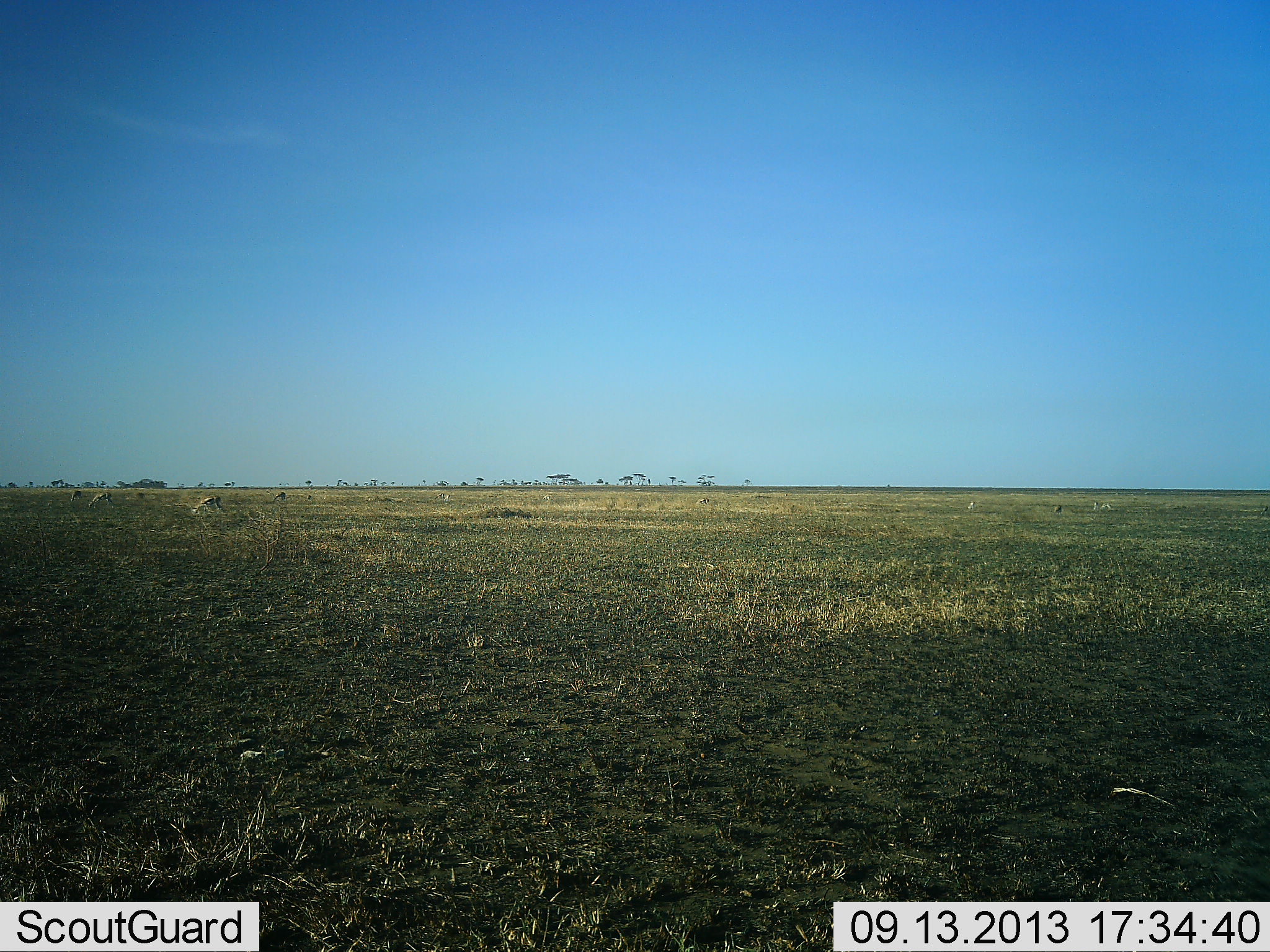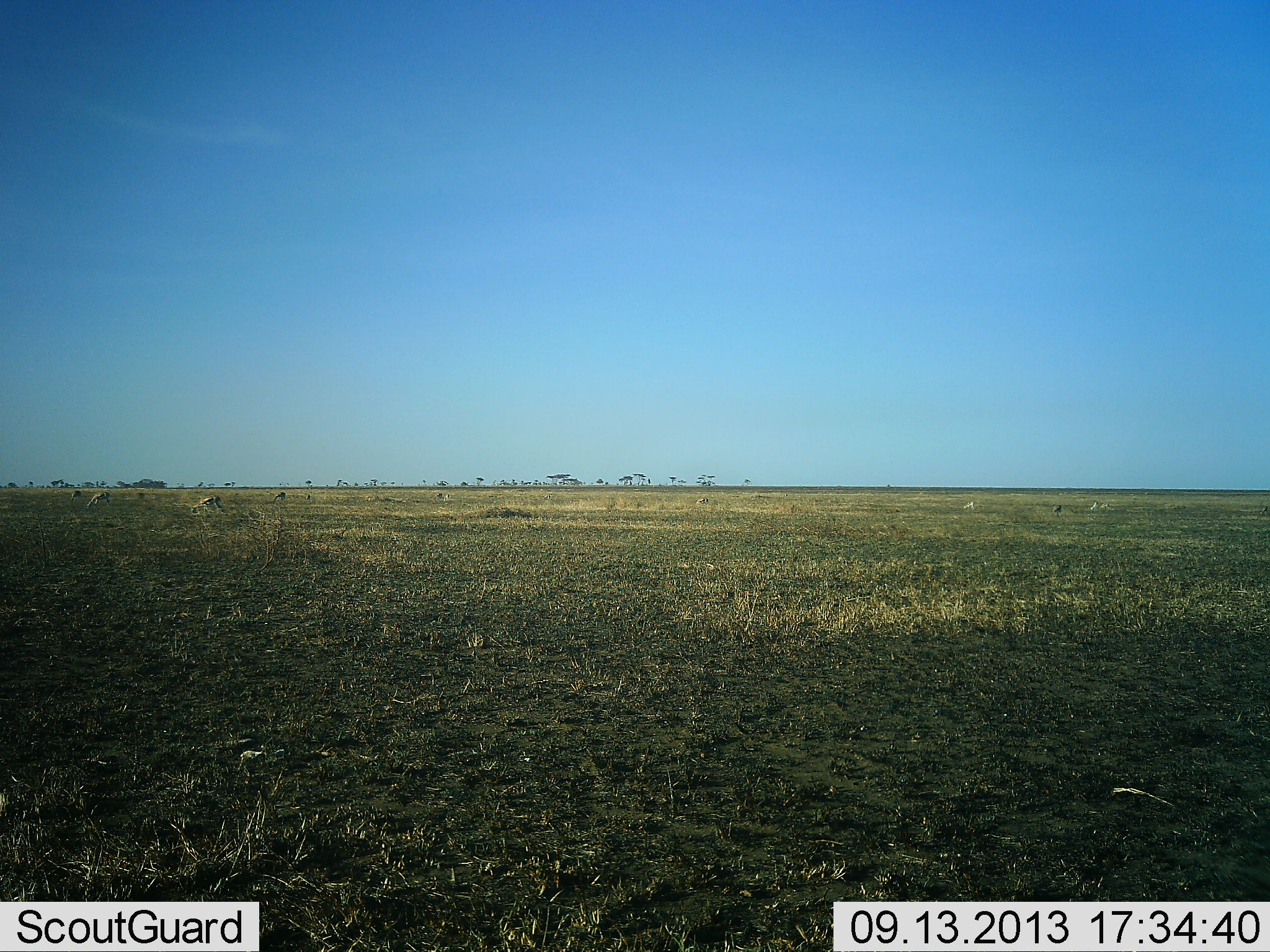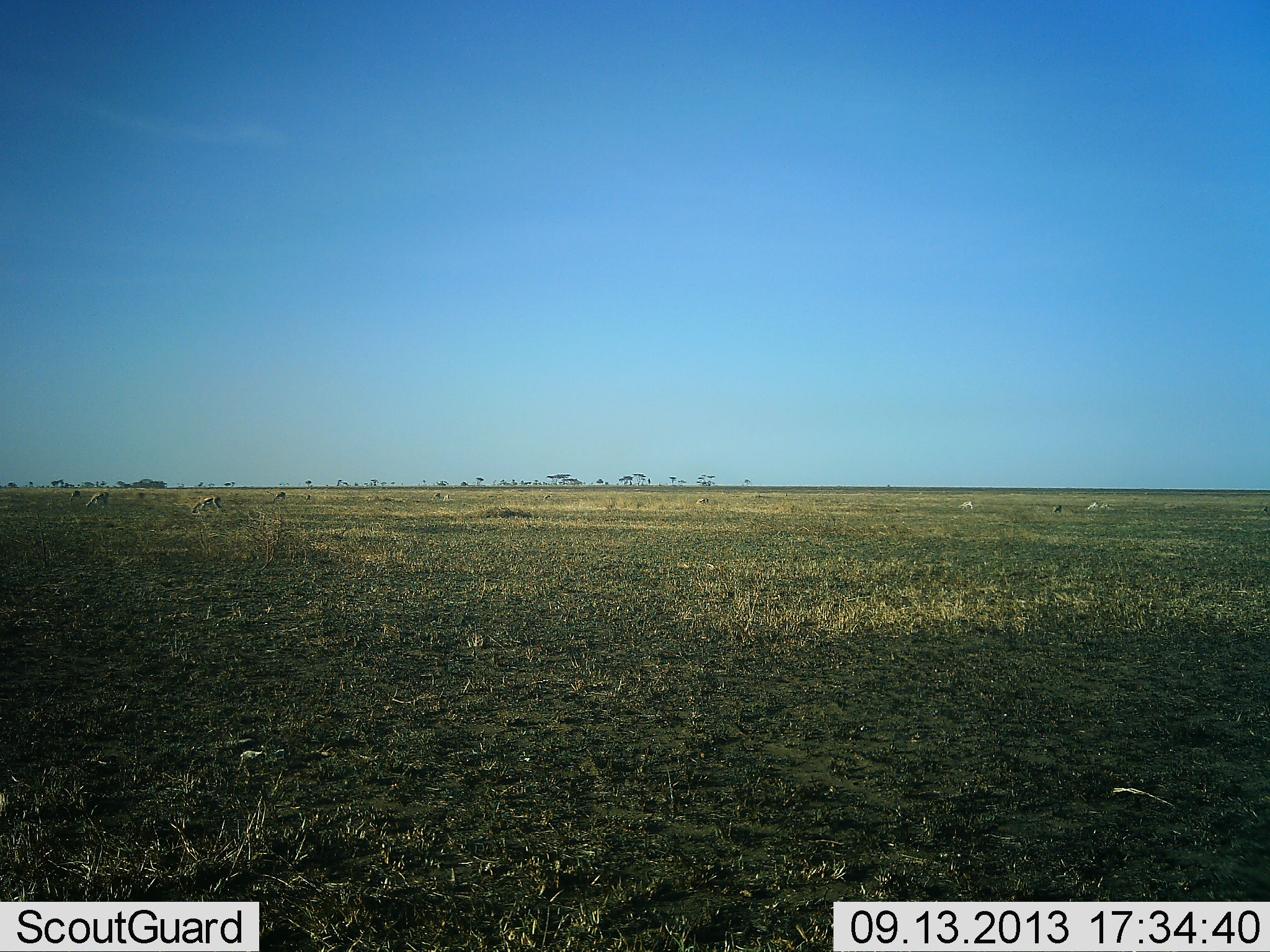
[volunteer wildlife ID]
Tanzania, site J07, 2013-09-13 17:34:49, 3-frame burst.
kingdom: Animalia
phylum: Chordata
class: Mammalia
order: Artiodactyla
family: Bovidae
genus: Eudorcas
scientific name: Eudorcas thomsonii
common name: thomson's gazelle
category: gazellethomsons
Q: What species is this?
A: Gazellethomsons (thomson's gazelle) (Eudorcas thomsonii).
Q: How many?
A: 8.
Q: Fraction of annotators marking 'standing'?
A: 37%.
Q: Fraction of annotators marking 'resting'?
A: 5%.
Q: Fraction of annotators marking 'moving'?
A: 26%.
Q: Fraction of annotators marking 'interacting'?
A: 5%.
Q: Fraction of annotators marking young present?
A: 0%.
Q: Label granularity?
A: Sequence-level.